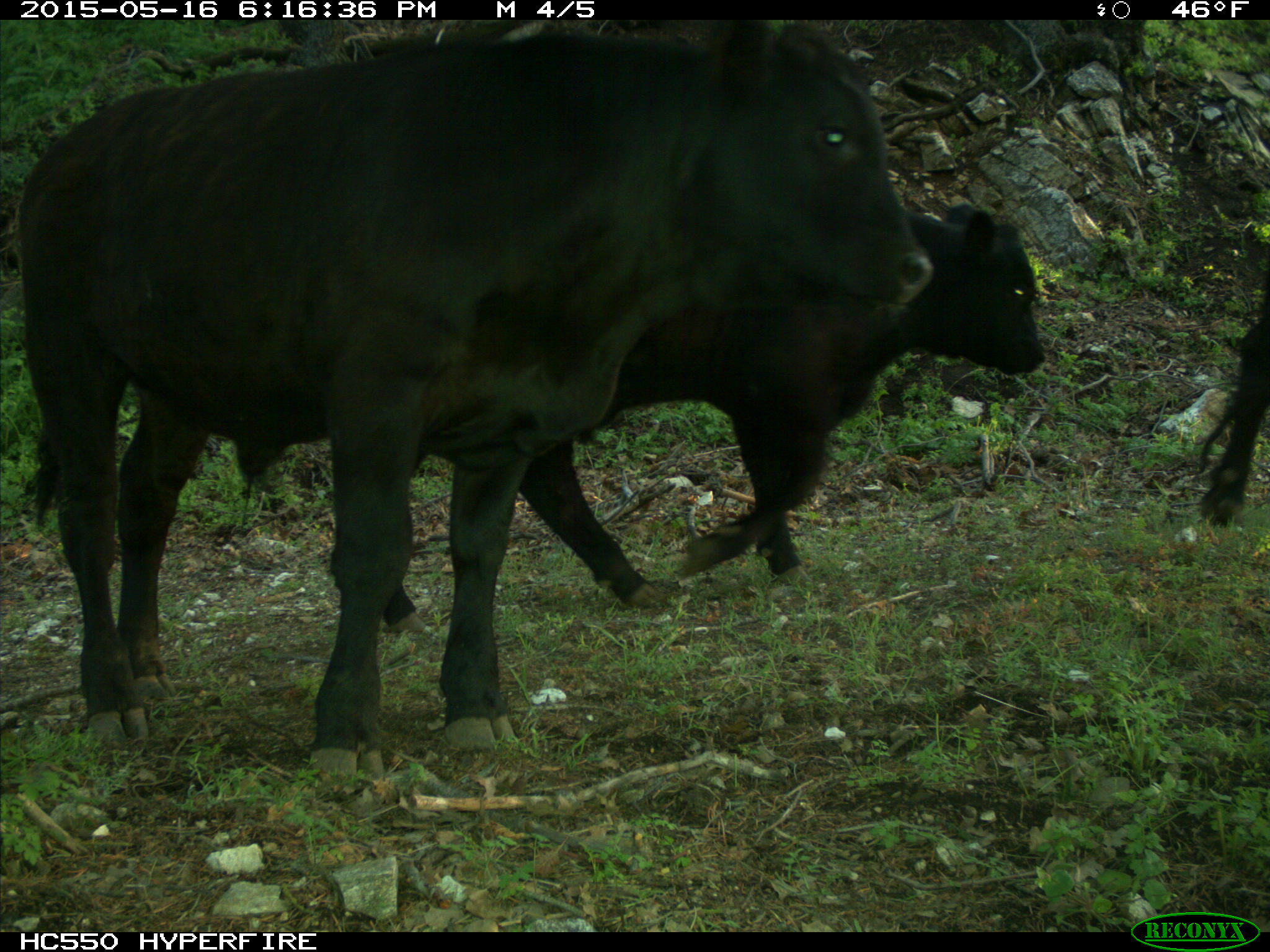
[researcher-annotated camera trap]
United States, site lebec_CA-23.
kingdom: Animalia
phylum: Chordata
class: Mammalia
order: Artiodactyla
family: Bovidae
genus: Bos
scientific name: Bos taurus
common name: domestic cow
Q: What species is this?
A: Bos taurus (domestic cow).